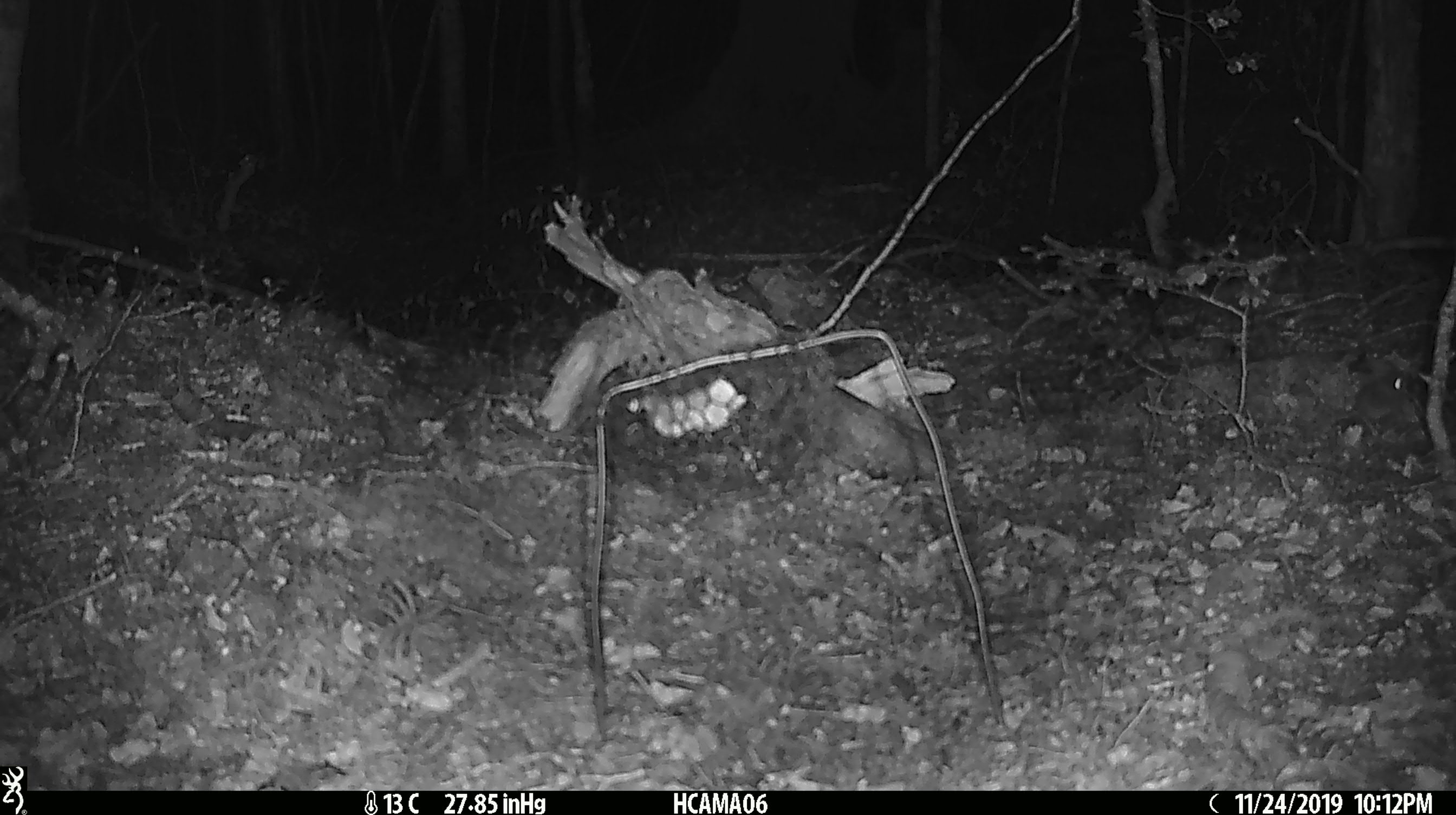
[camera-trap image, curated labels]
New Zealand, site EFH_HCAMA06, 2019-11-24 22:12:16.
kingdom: Animalia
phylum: Chordata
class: Mammalia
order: Rodentia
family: Muridae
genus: Mus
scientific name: Mus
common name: mouse